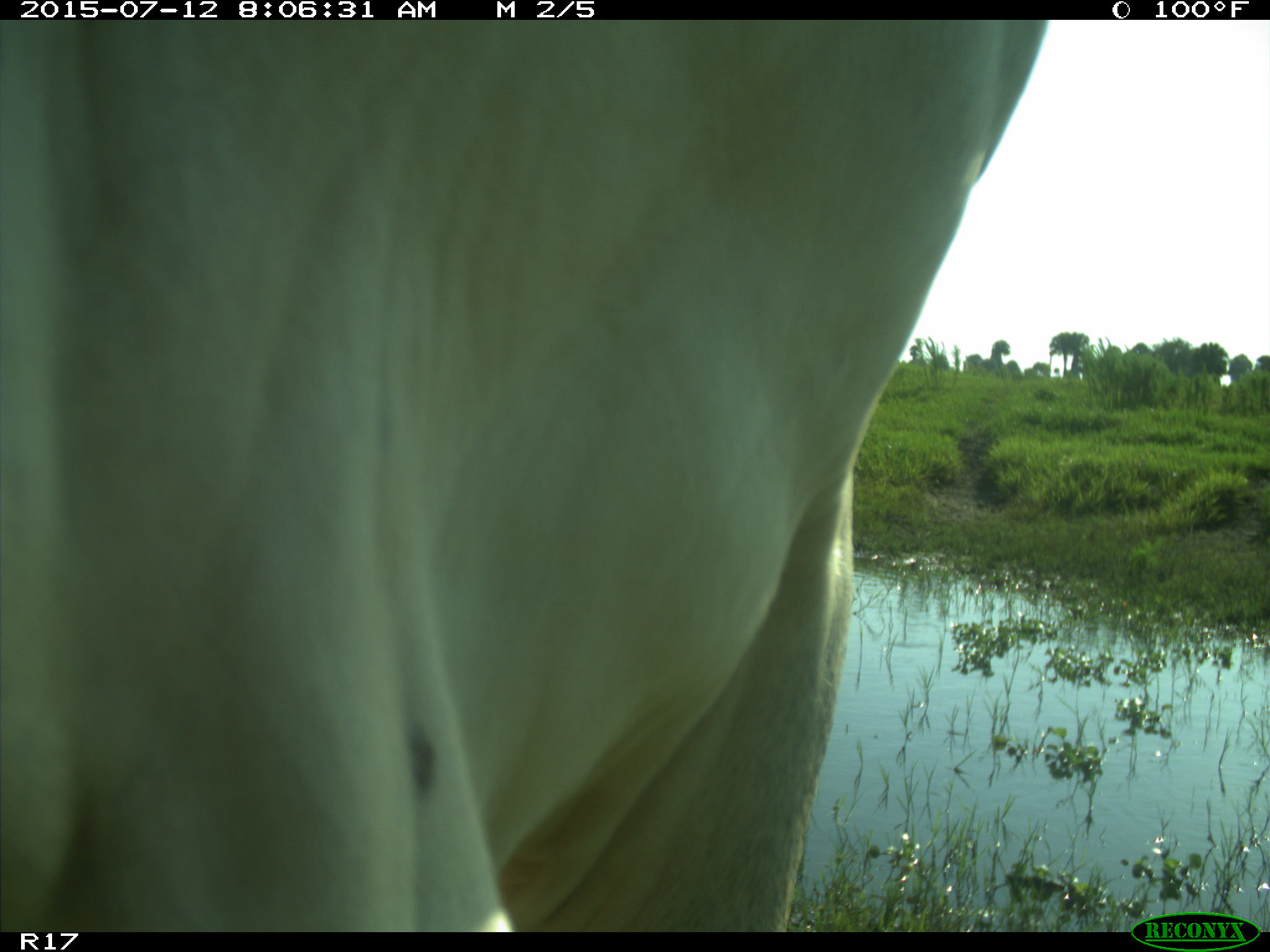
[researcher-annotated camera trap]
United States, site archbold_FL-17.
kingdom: Animalia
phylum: Chordata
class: Mammalia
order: Artiodactyla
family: Bovidae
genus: Bos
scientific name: Bos taurus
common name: domestic cow